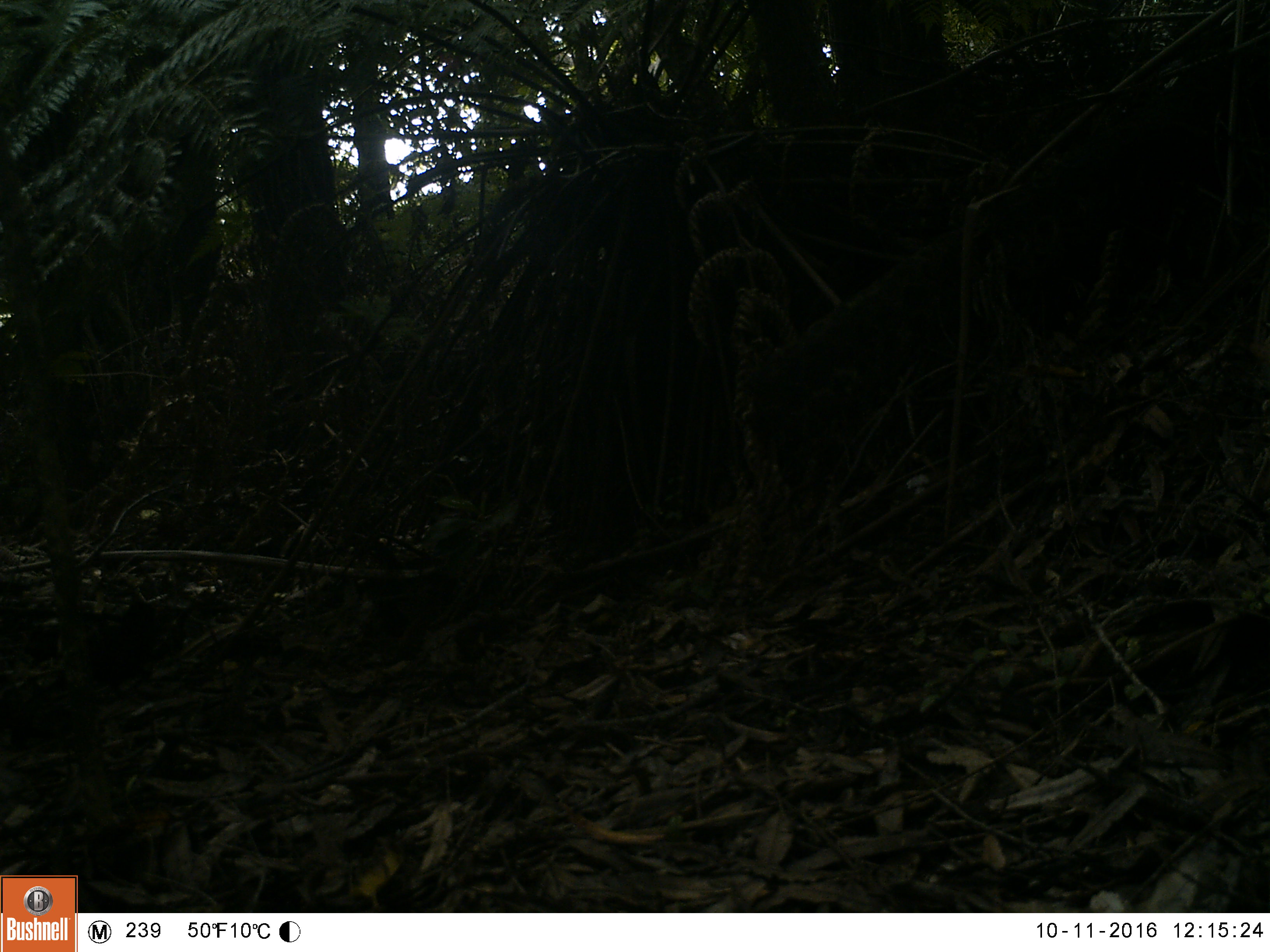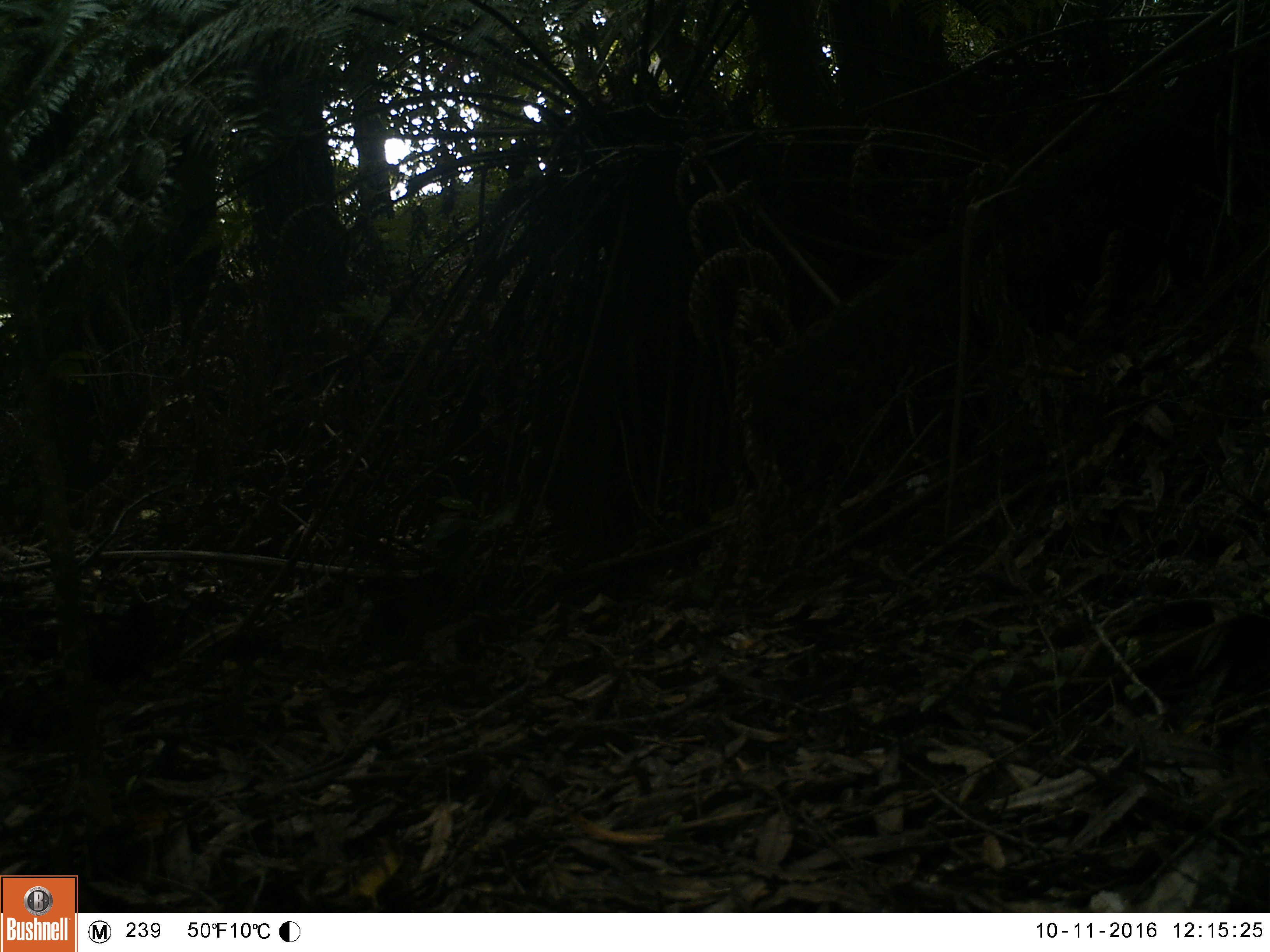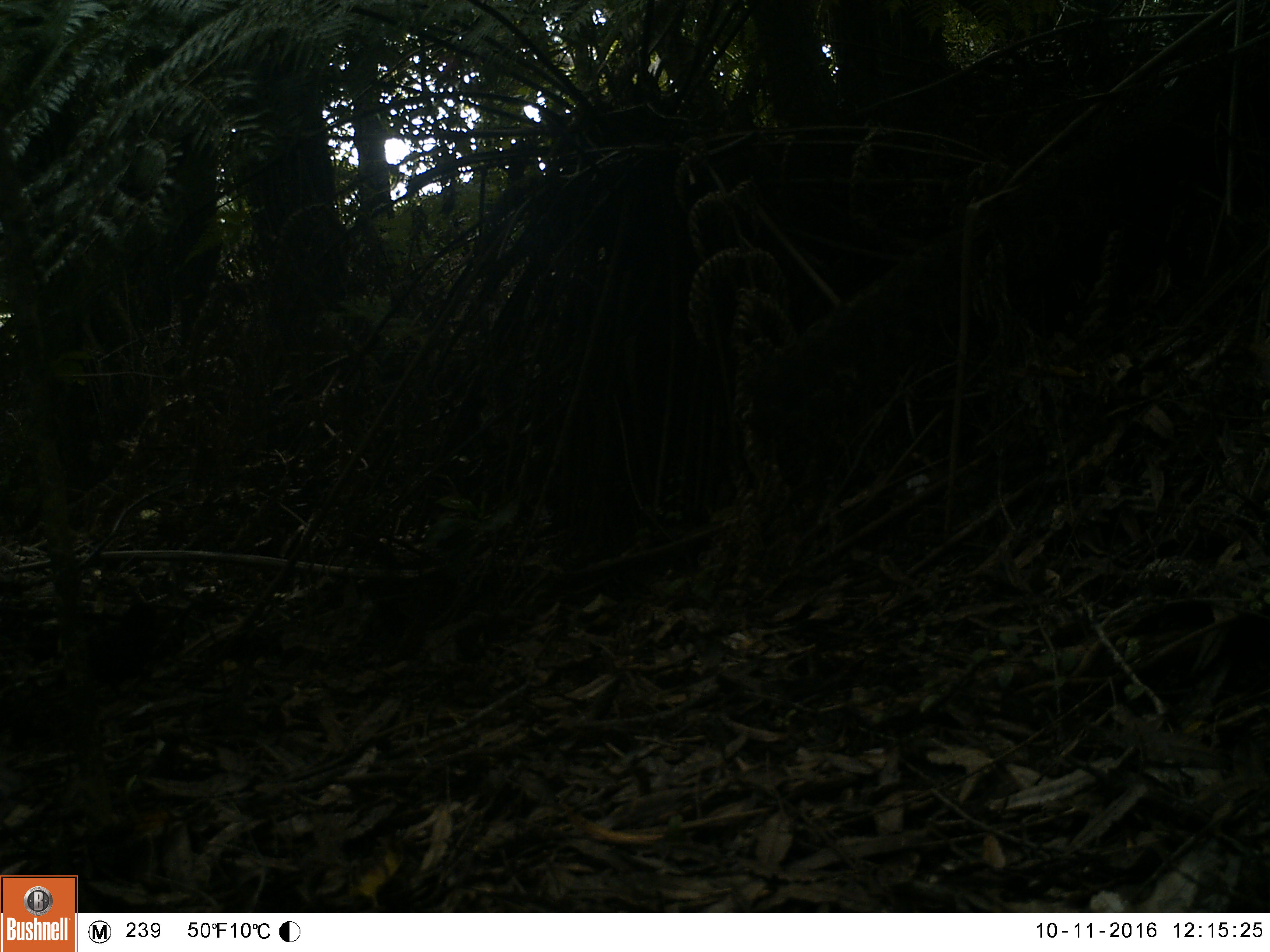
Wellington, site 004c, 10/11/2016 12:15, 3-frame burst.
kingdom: Animalia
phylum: Chordata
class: Aves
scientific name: Aves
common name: bird